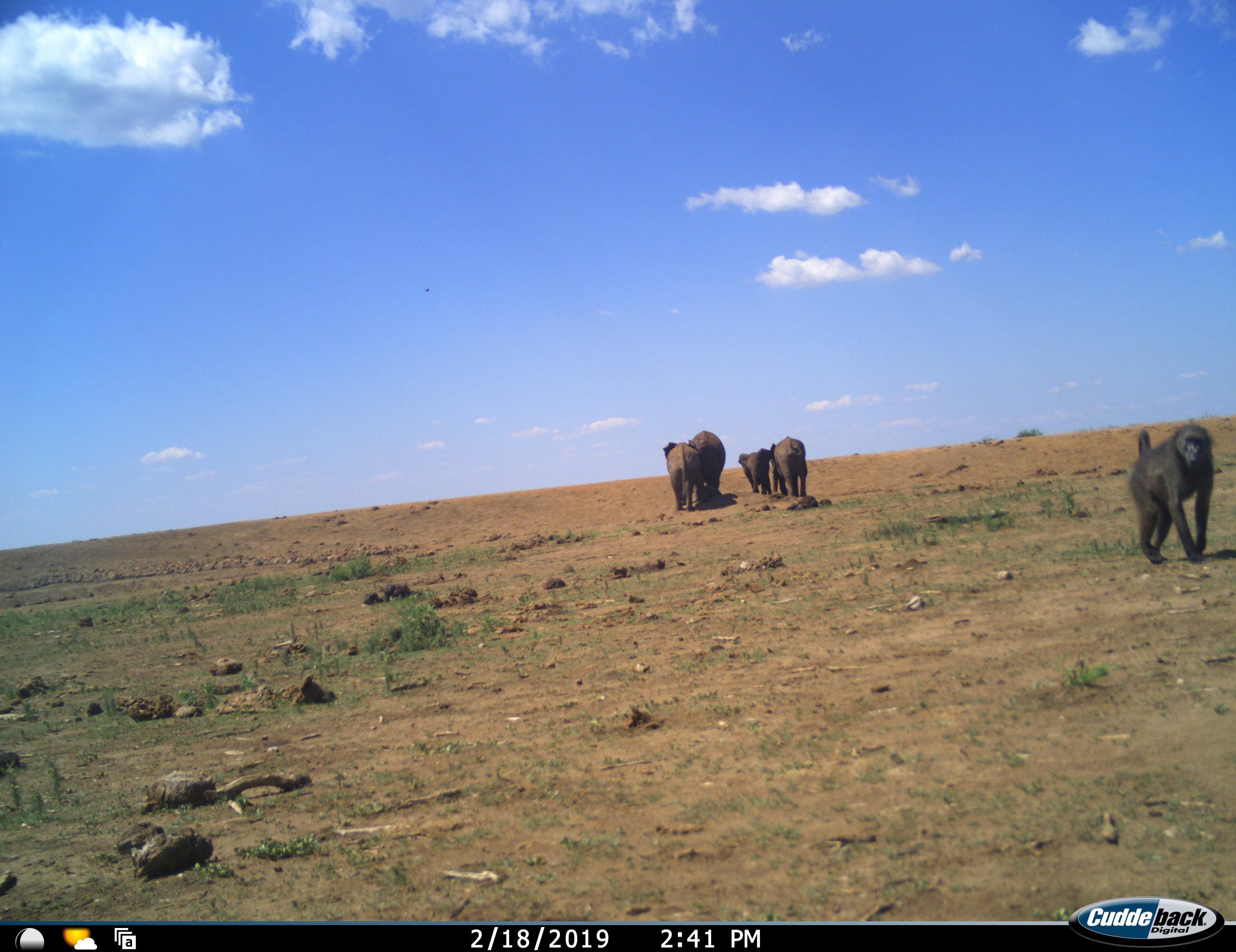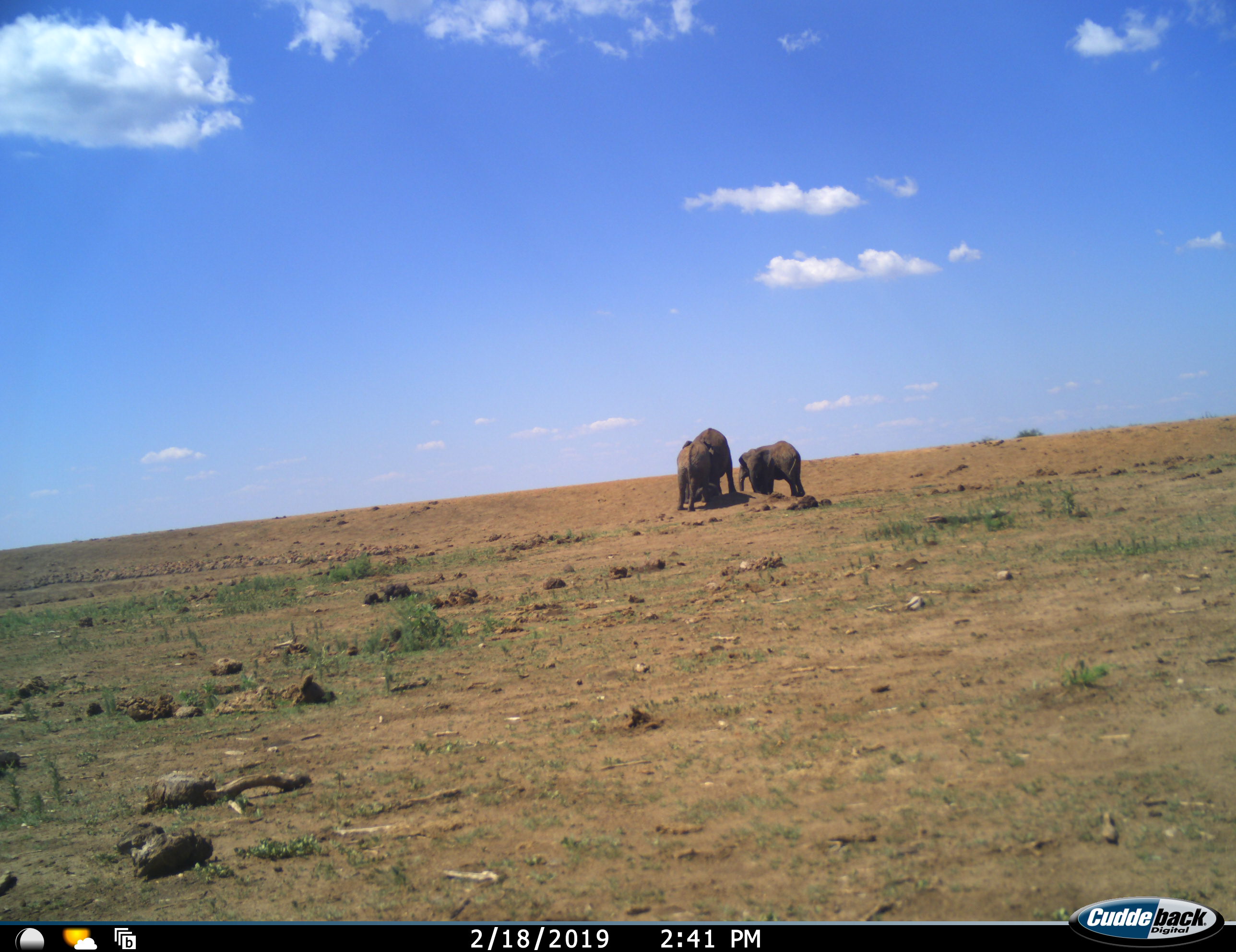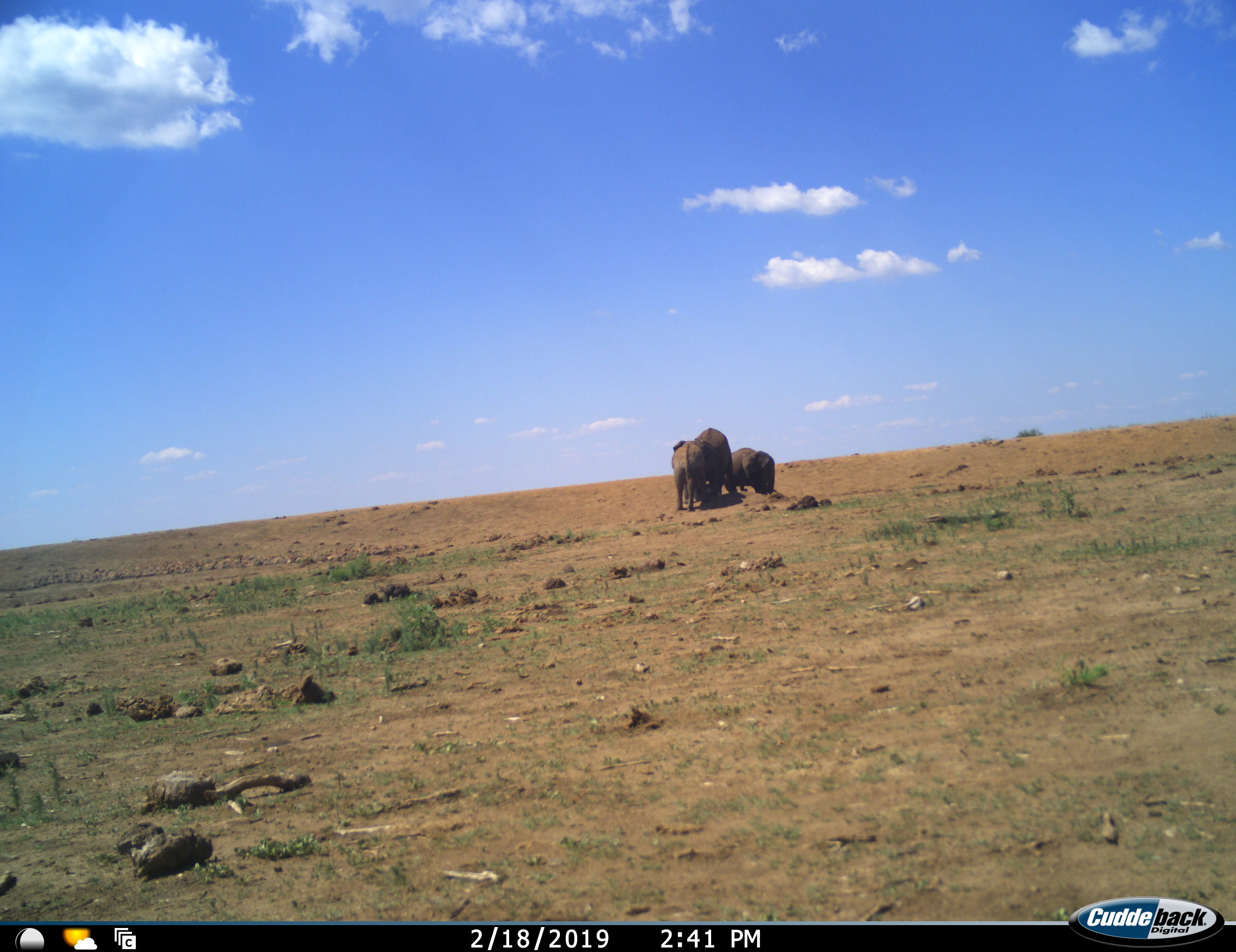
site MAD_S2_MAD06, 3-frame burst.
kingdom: Animalia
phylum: Chordata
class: Mammalia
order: Primates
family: Cercopithecidae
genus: Papio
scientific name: Papio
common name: baboon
Baboon (Papio), count 1. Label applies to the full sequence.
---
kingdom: Animalia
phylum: Chordata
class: Mammalia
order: Proboscidea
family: Elephantidae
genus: Loxodonta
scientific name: Loxodonta africana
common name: african bush elephant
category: elephant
Elephant (african bush elephant) (Loxodonta africana), count 4. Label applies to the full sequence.